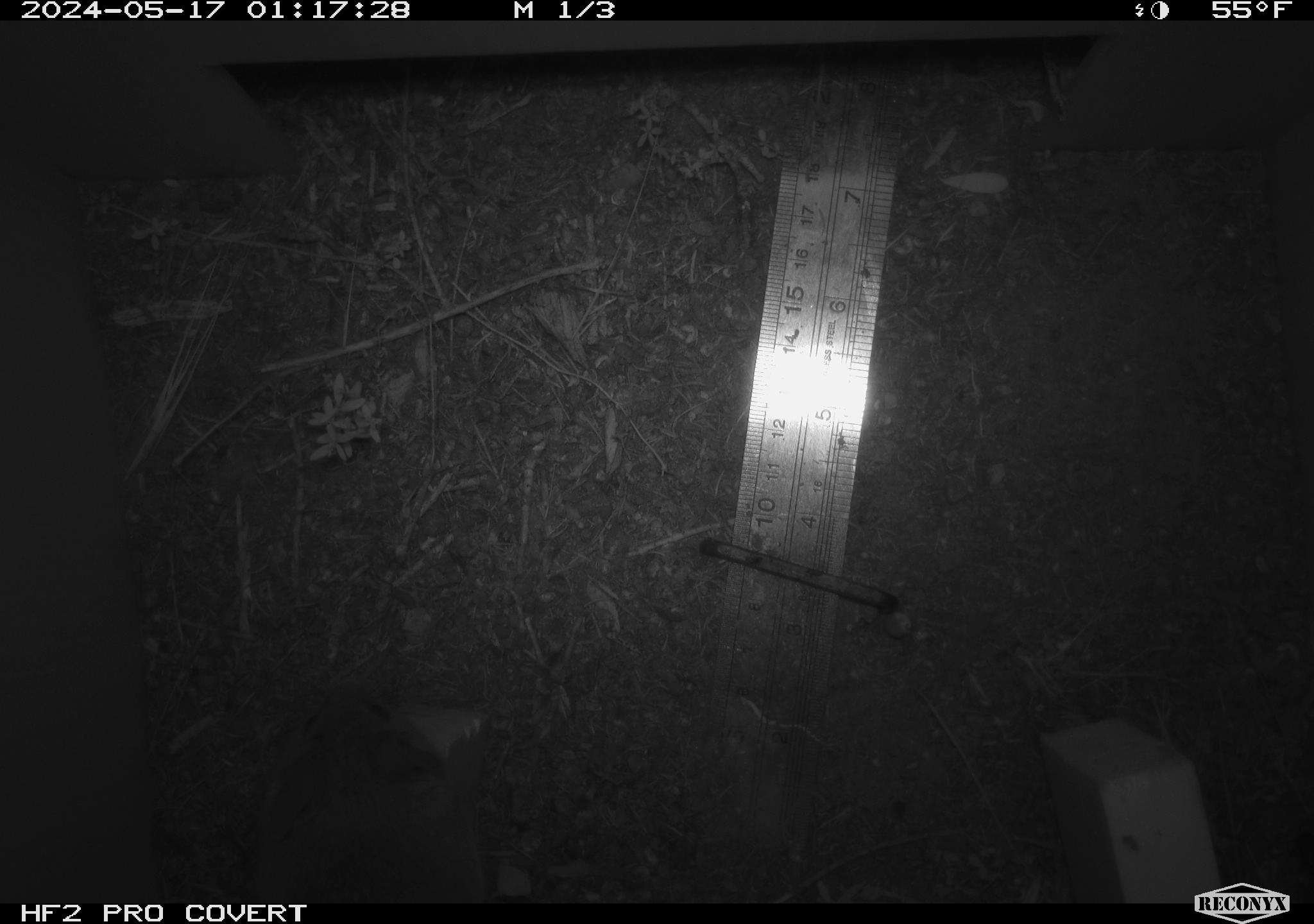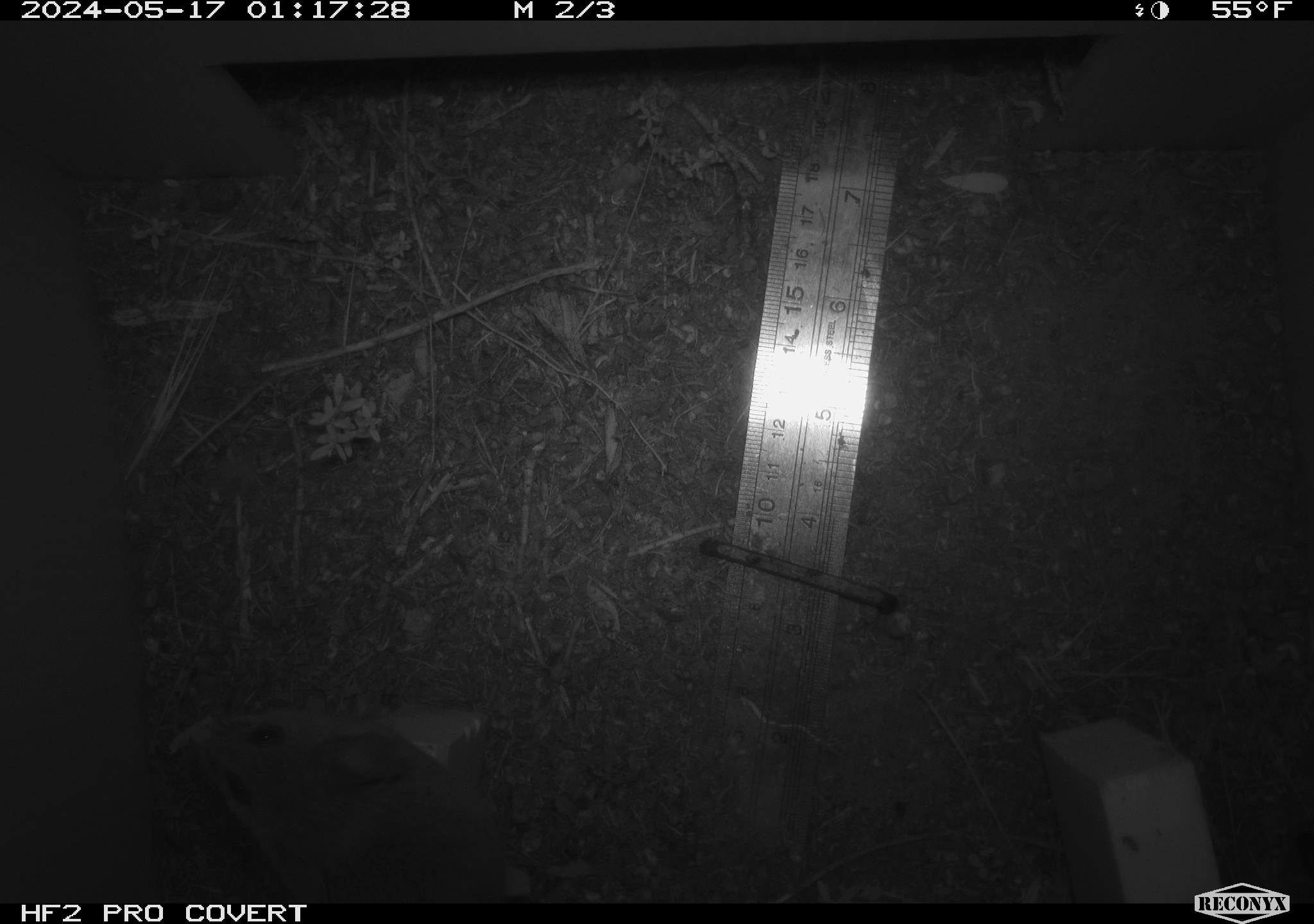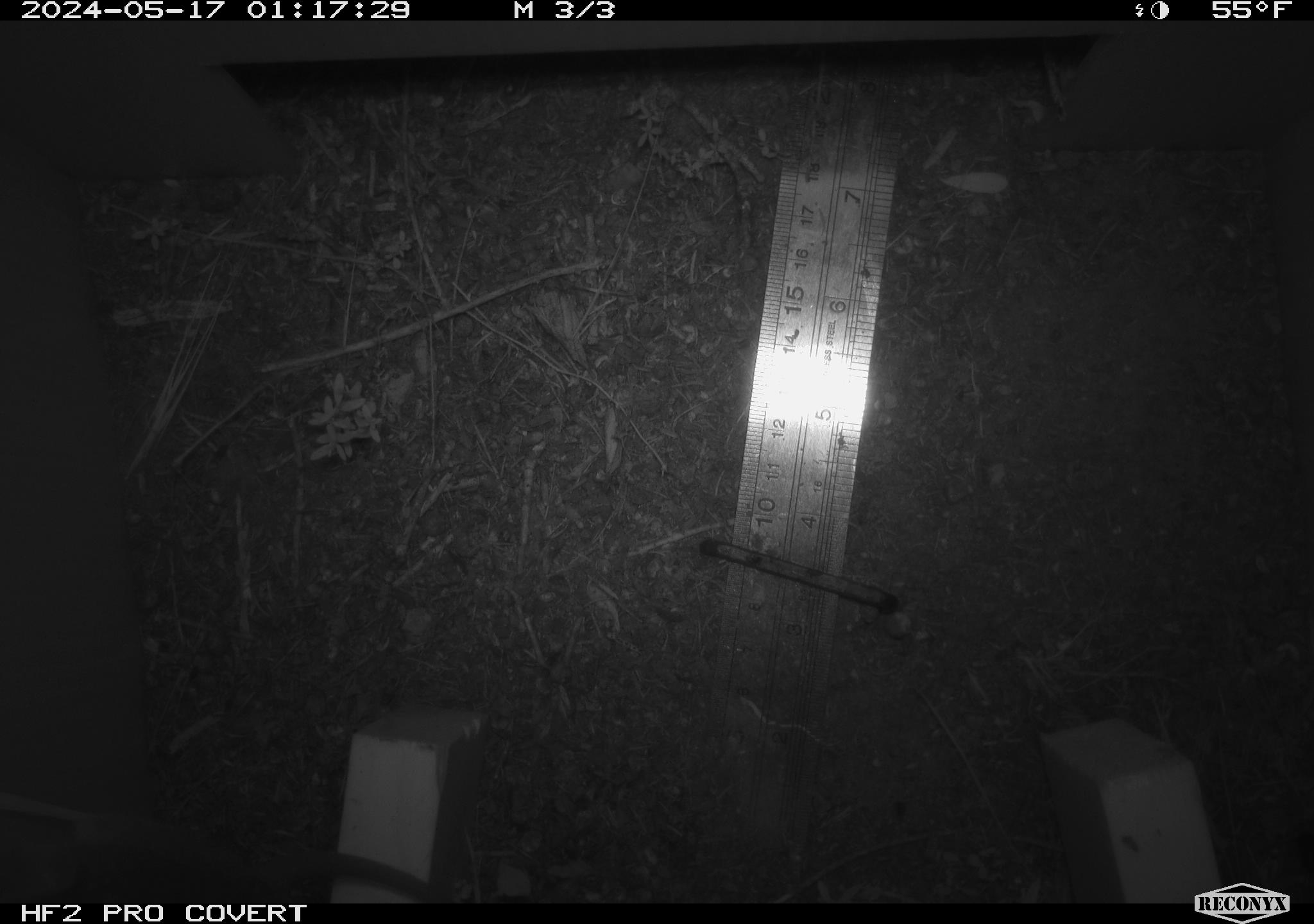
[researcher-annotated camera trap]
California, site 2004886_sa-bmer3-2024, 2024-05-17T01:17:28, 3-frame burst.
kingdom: Animalia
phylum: Chordata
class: Mammalia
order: Rodentia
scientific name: Rodentia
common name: mouse species